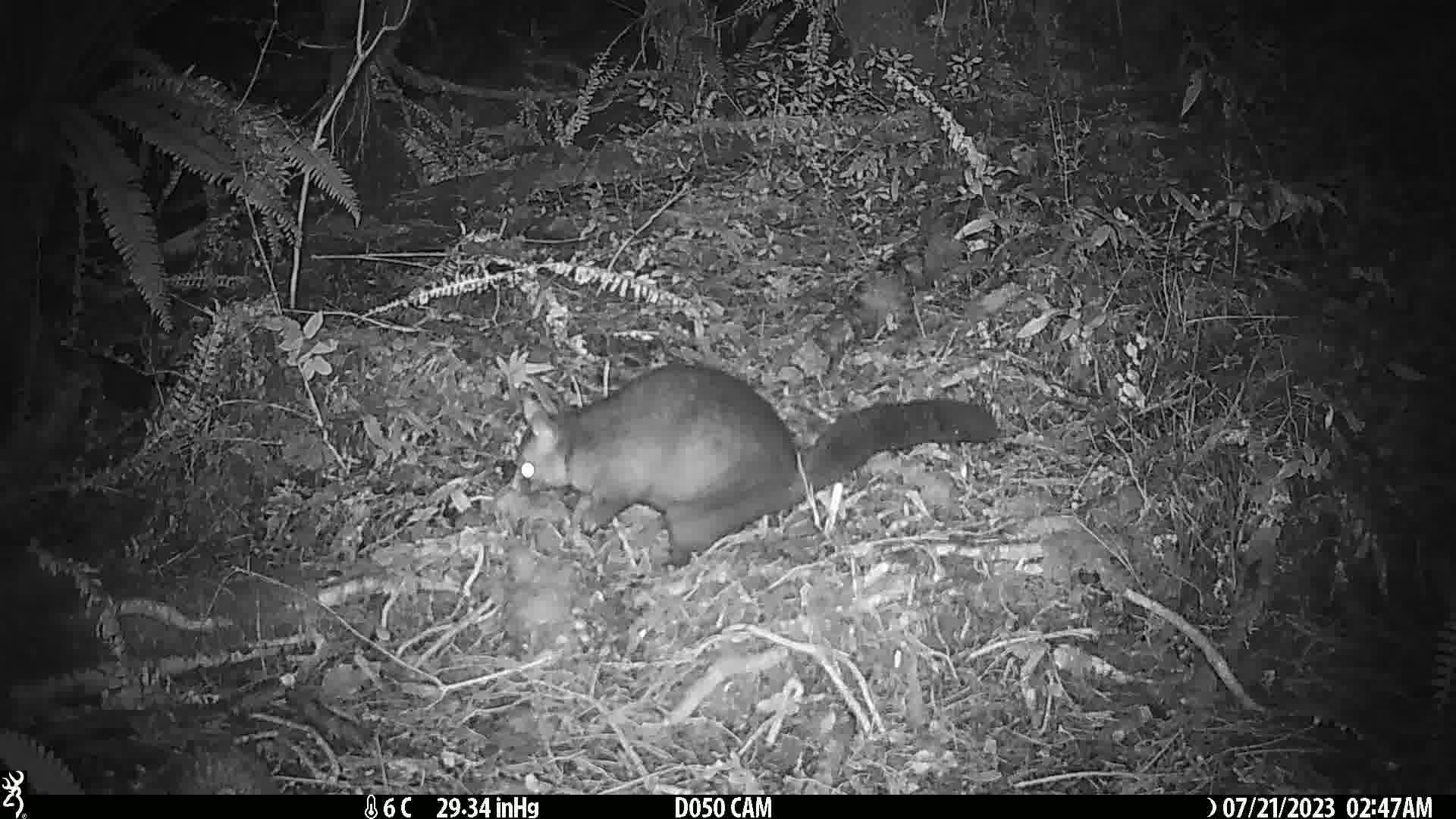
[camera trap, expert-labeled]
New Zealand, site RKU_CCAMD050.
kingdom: Animalia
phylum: Chordata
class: Mammalia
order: Diprotodontia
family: Phalangeridae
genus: Trichosurus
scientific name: Trichosurus vulpecula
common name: common brushtail possum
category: possum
Possum (common brushtail possum) (Trichosurus vulpecula).